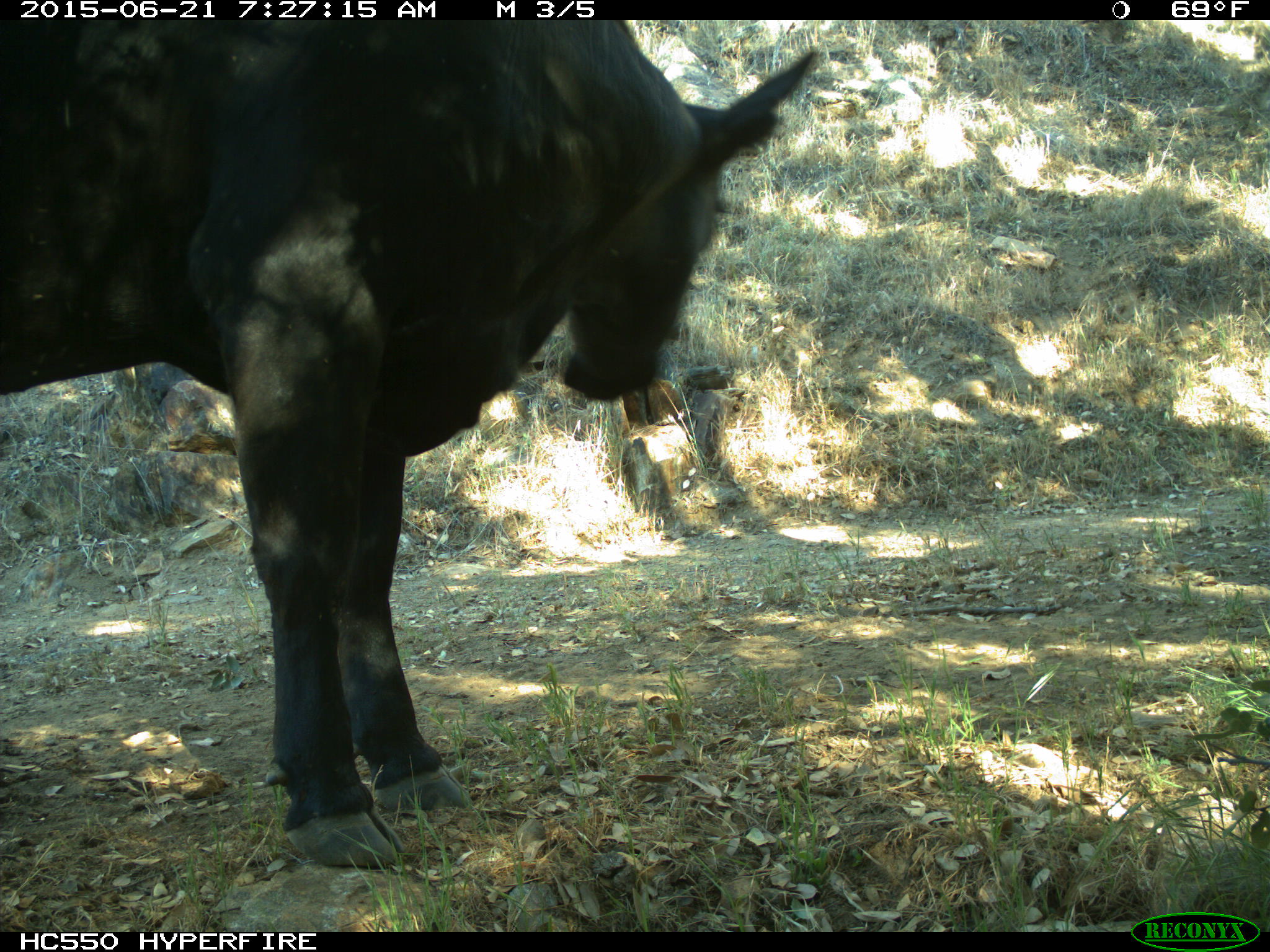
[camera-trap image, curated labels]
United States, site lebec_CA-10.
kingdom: Animalia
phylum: Chordata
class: Mammalia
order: Artiodactyla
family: Bovidae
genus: Bos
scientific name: Bos taurus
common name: domestic cow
Bos taurus (domestic cow).